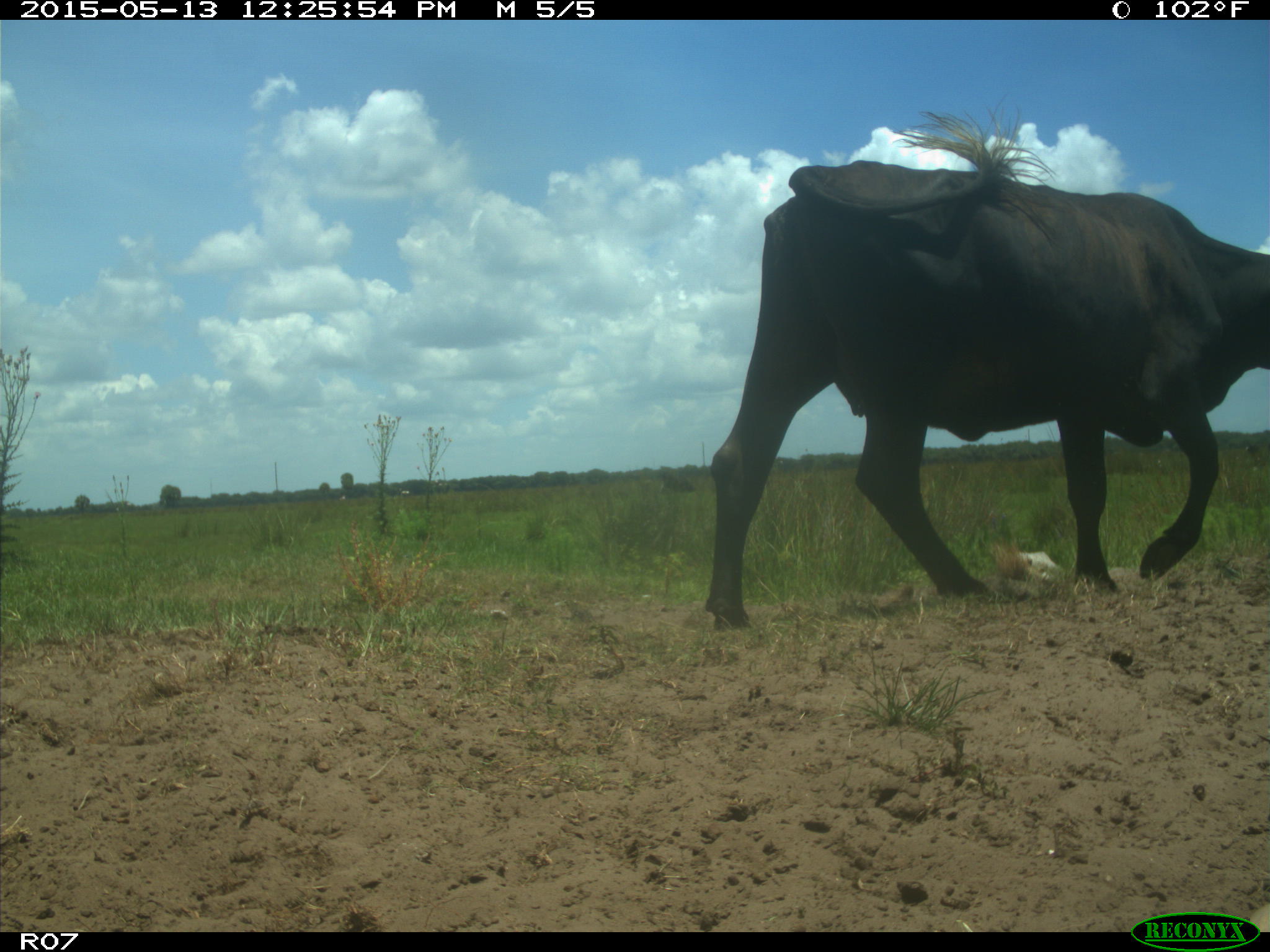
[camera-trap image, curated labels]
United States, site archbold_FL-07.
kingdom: Animalia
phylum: Chordata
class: Mammalia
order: Artiodactyla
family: Bovidae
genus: Bos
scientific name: Bos taurus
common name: domestic cow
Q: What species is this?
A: Bos taurus (domestic cow).